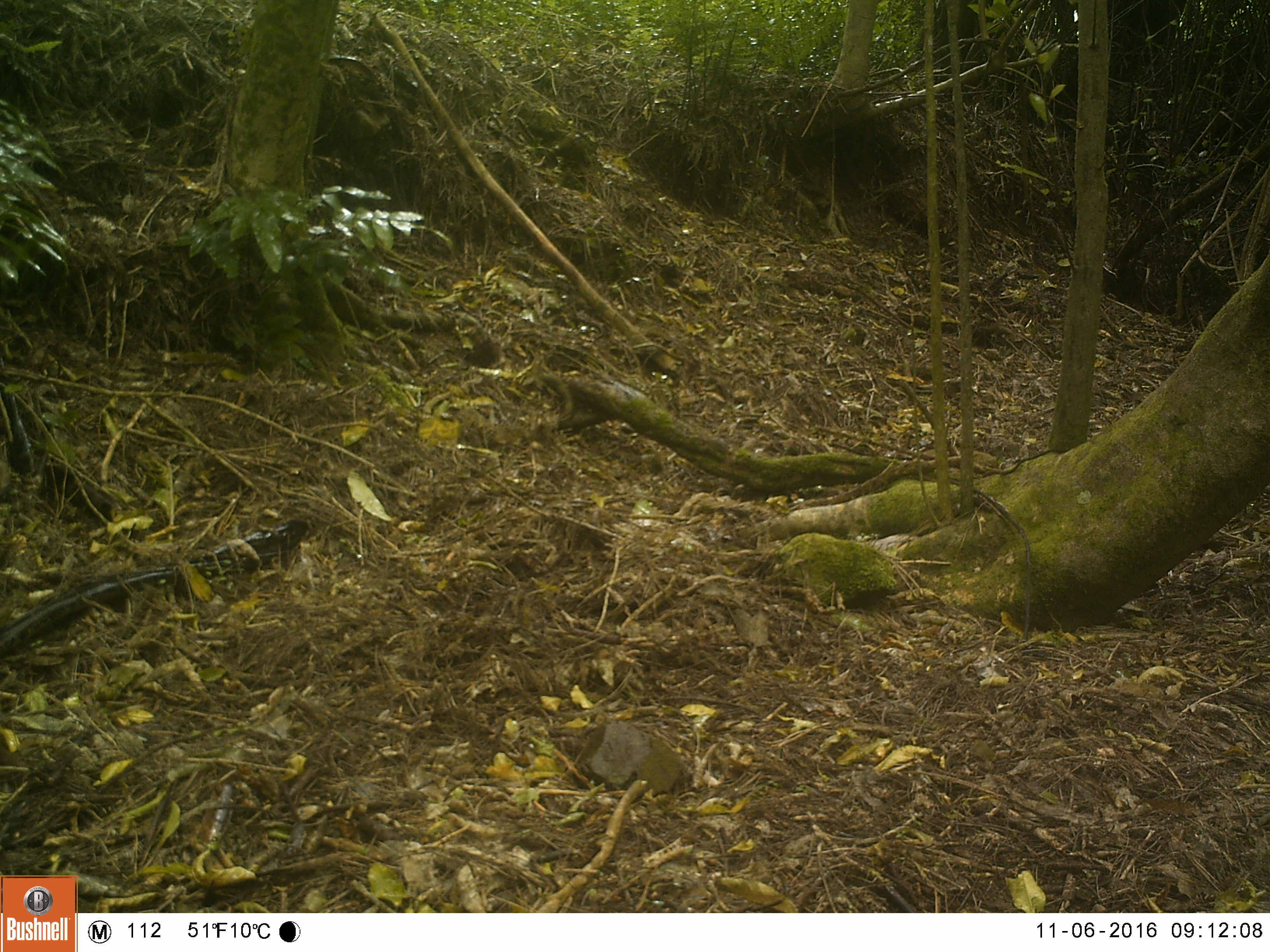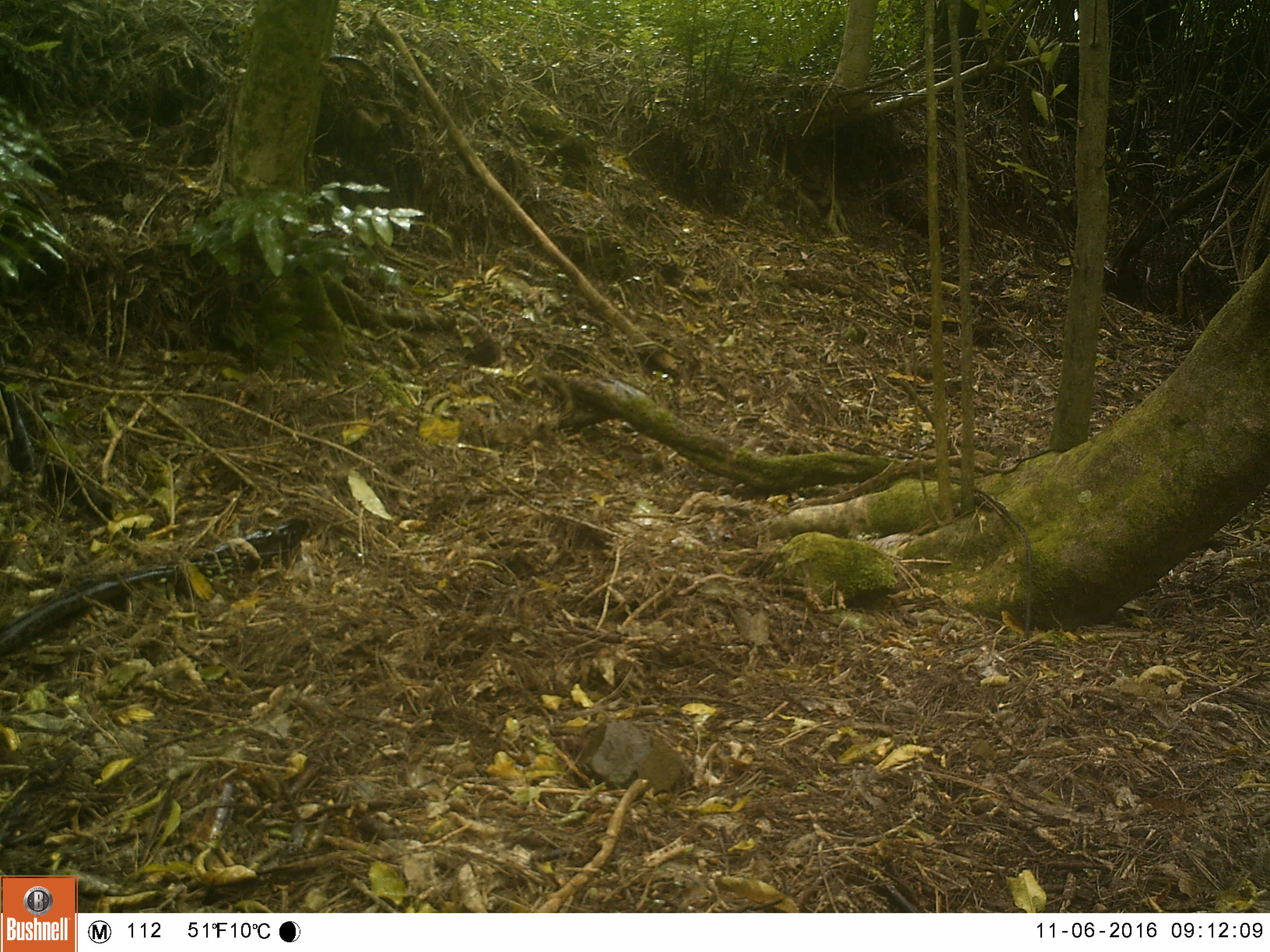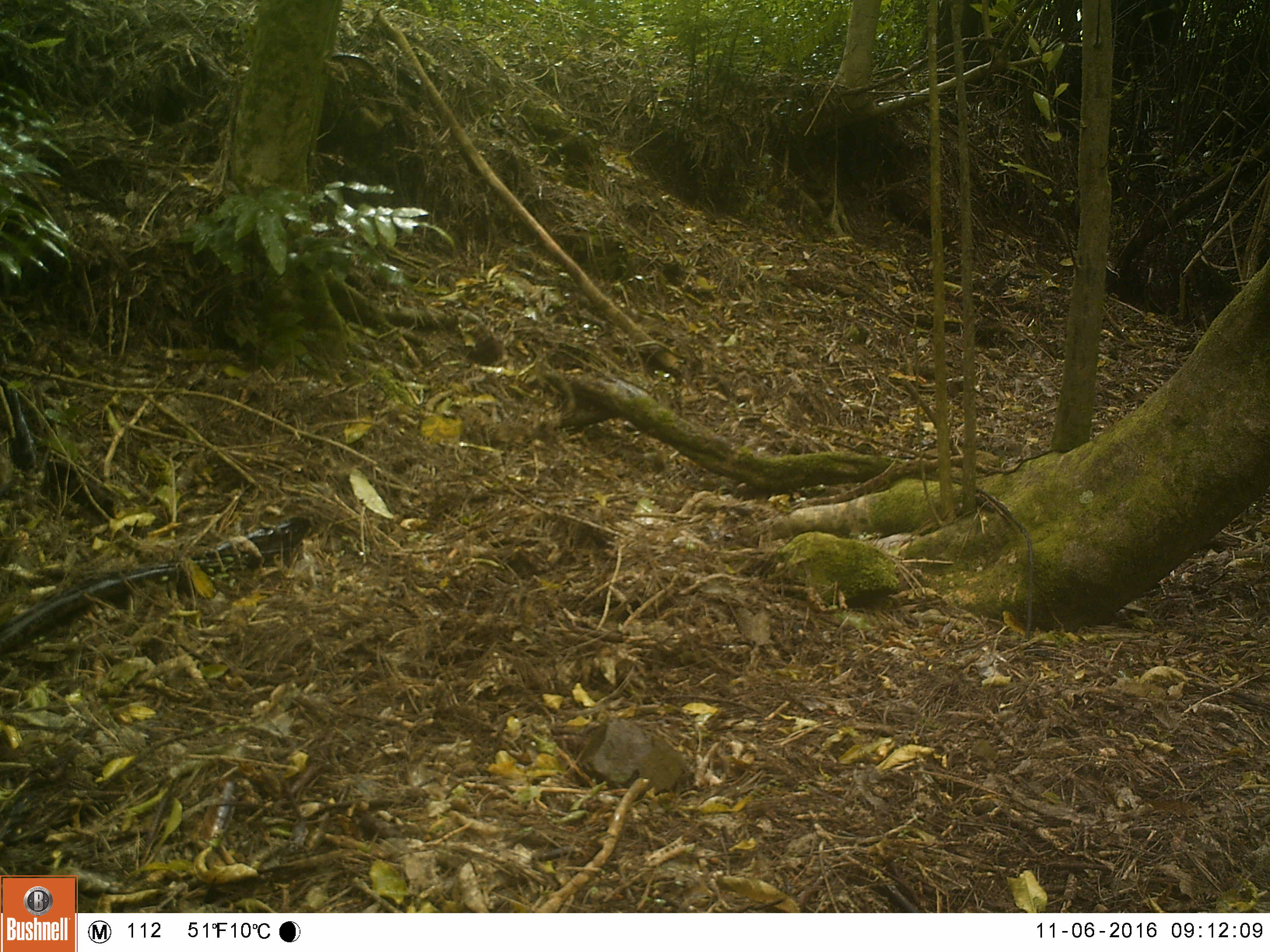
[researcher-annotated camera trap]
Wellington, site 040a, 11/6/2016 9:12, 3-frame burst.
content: no animal present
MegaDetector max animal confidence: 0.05